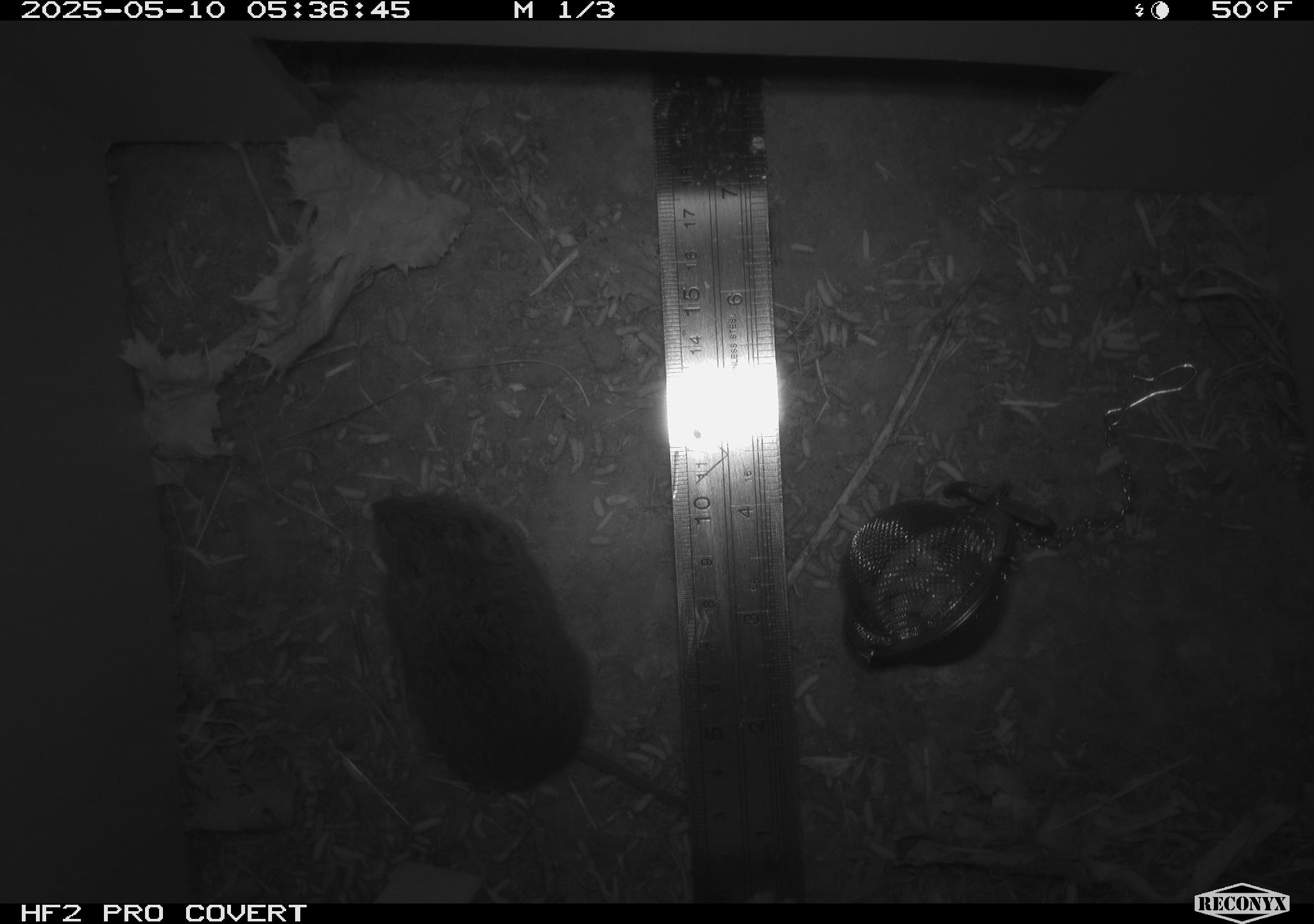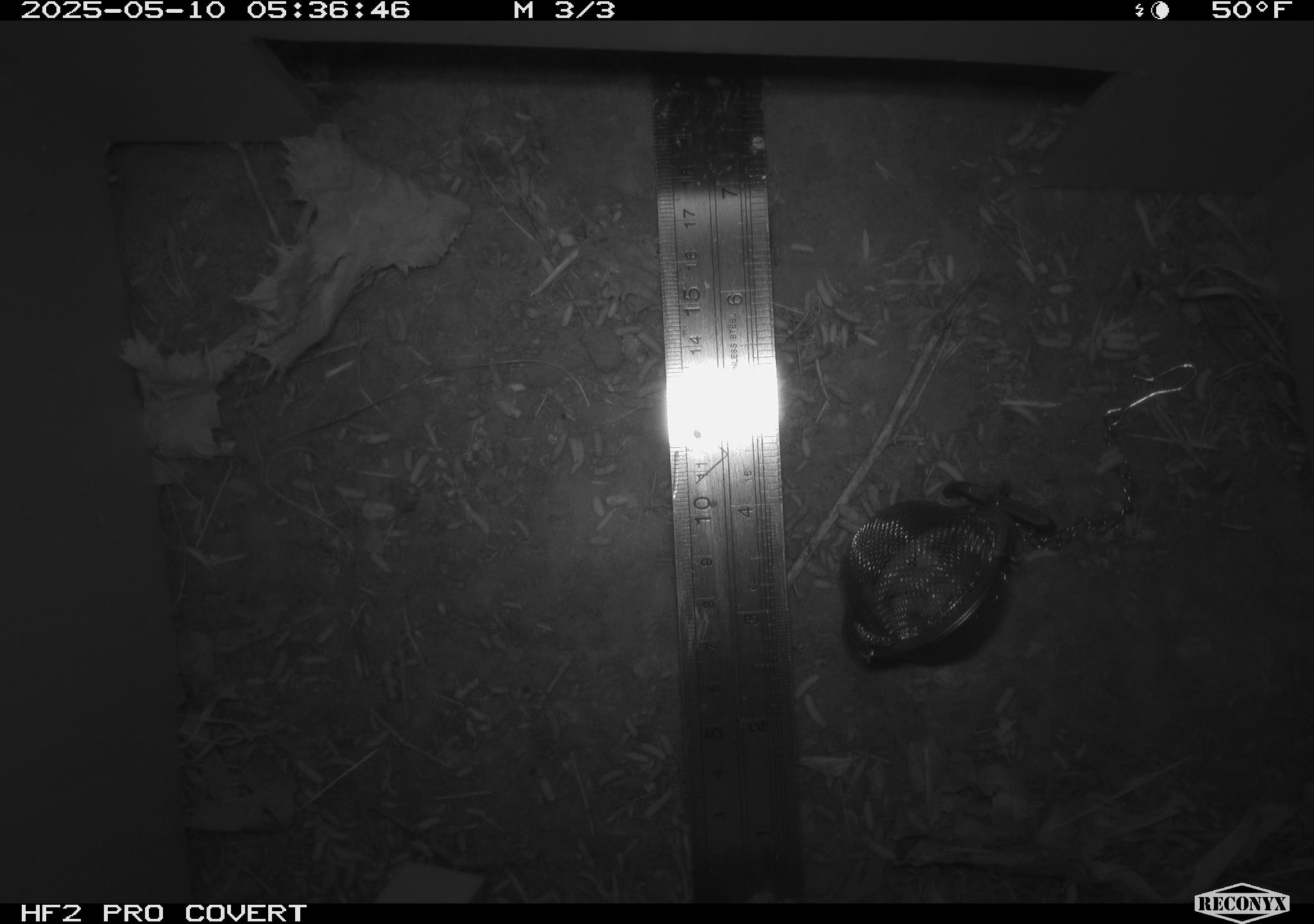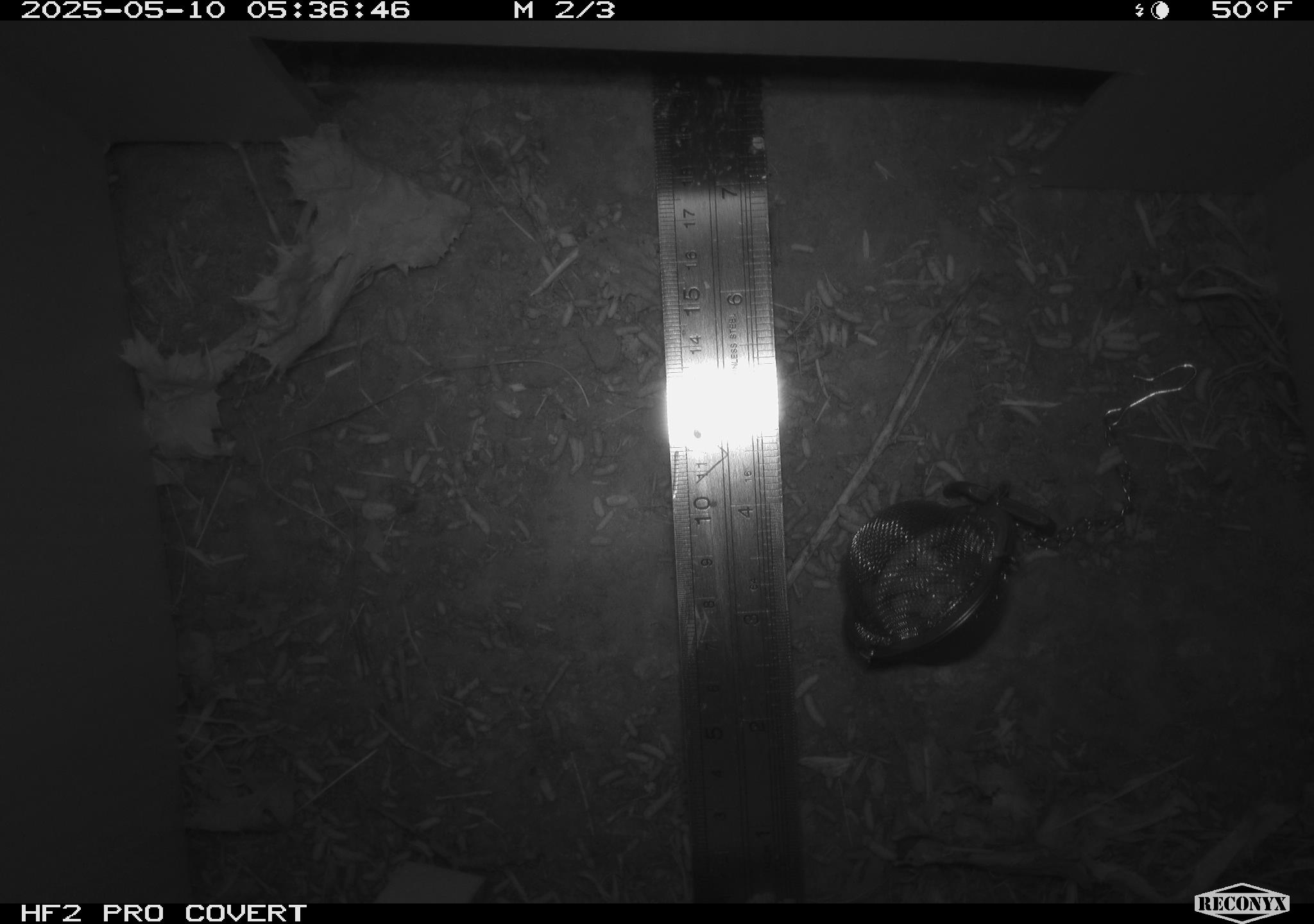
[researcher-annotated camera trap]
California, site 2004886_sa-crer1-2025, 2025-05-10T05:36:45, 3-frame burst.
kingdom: Animalia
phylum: Chordata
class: Mammalia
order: Rodentia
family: Cricetidae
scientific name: Arvicolinae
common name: voles, lemmings, and muskrats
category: arvicolinae subfamily